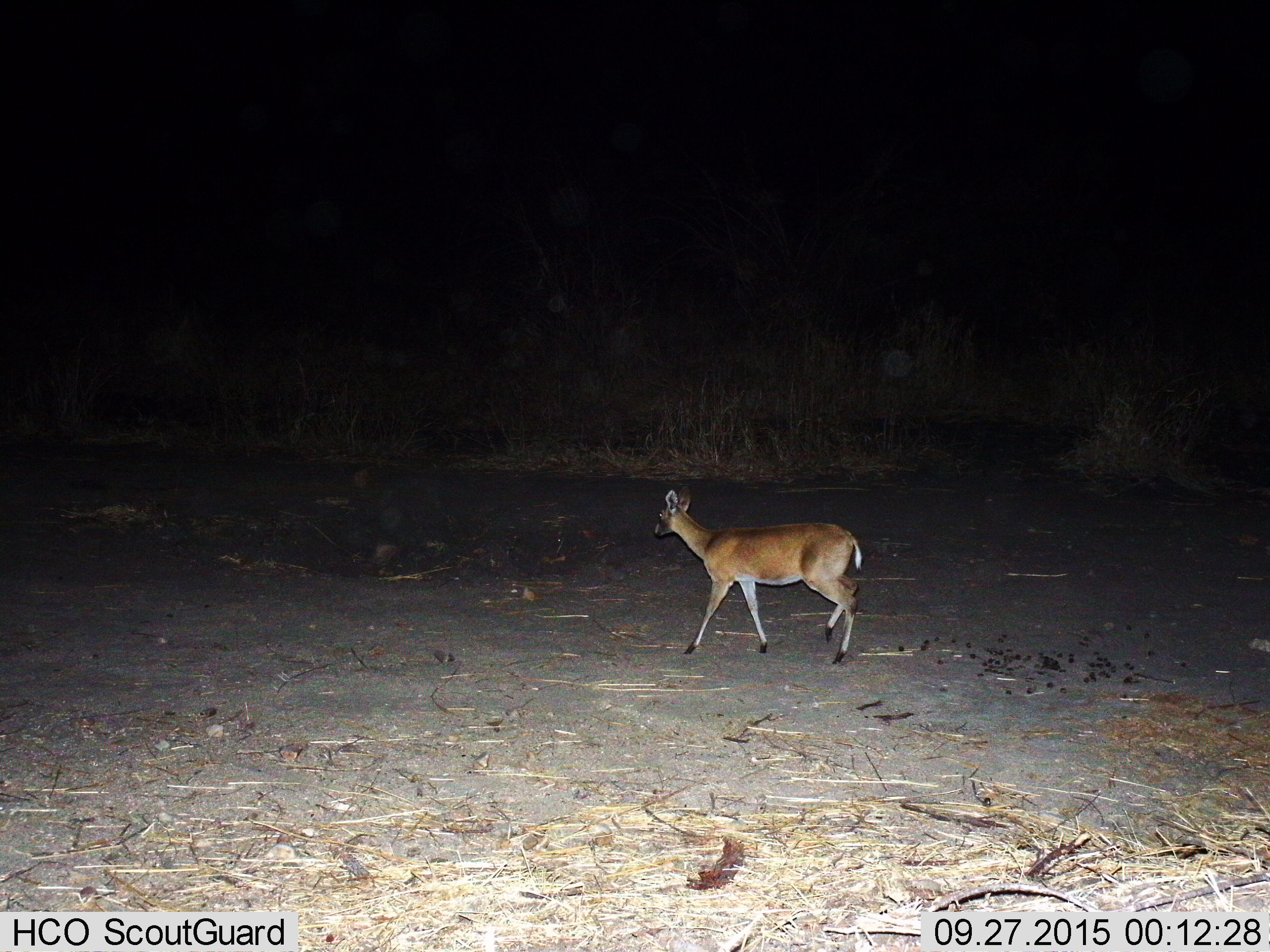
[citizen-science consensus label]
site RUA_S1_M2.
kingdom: Animalia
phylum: Chordata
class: Mammalia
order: Artiodactyla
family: Bovidae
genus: Sylvicapra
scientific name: Sylvicapra grimmia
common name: common duiker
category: duikercommongrey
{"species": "duikercommongrey (common duiker) (Sylvicapra grimmia)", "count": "1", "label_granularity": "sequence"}